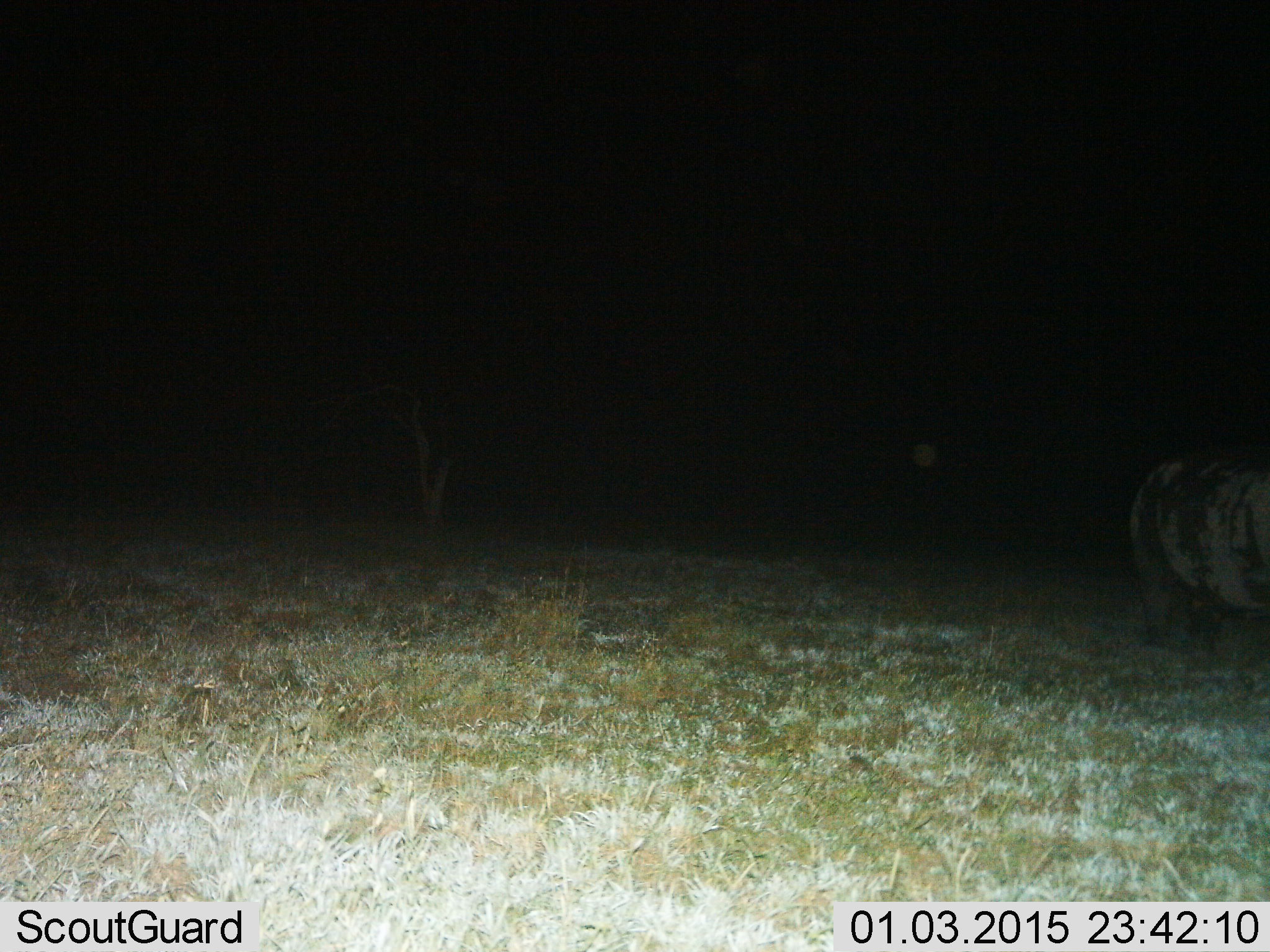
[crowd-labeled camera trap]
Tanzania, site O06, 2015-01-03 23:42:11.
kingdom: Animalia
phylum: Chordata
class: Mammalia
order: Artiodactyla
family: Hippopotamidae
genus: Hippopotamus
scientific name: Hippopotamus amphibius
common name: hippopotamus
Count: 1.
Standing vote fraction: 100%.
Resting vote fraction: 0%.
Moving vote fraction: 0%.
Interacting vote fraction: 0%.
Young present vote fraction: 0%.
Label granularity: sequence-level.